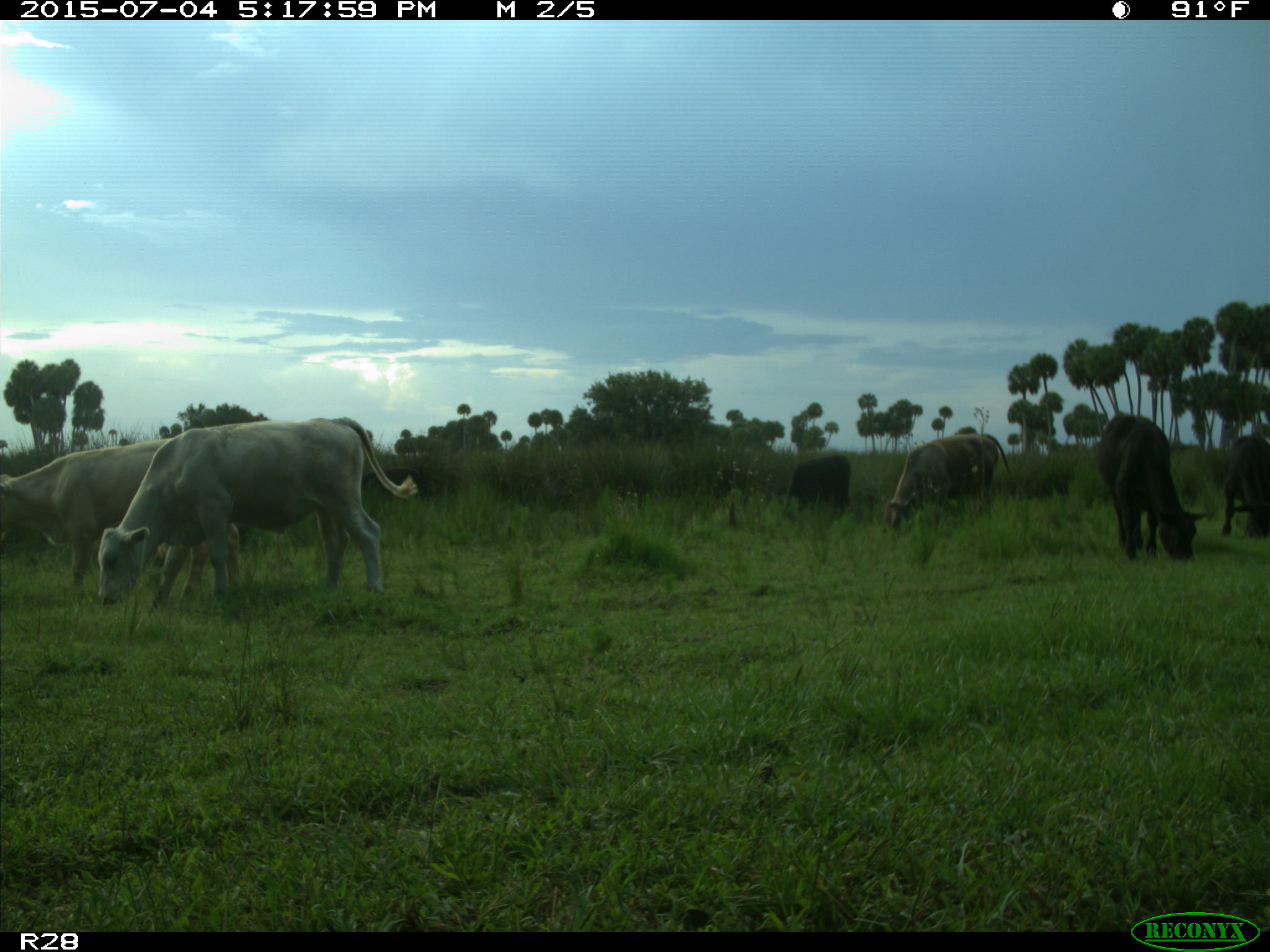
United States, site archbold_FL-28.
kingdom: Animalia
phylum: Chordata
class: Mammalia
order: Artiodactyla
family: Bovidae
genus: Bos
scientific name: Bos taurus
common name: domestic cow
Bos taurus (domestic cow).